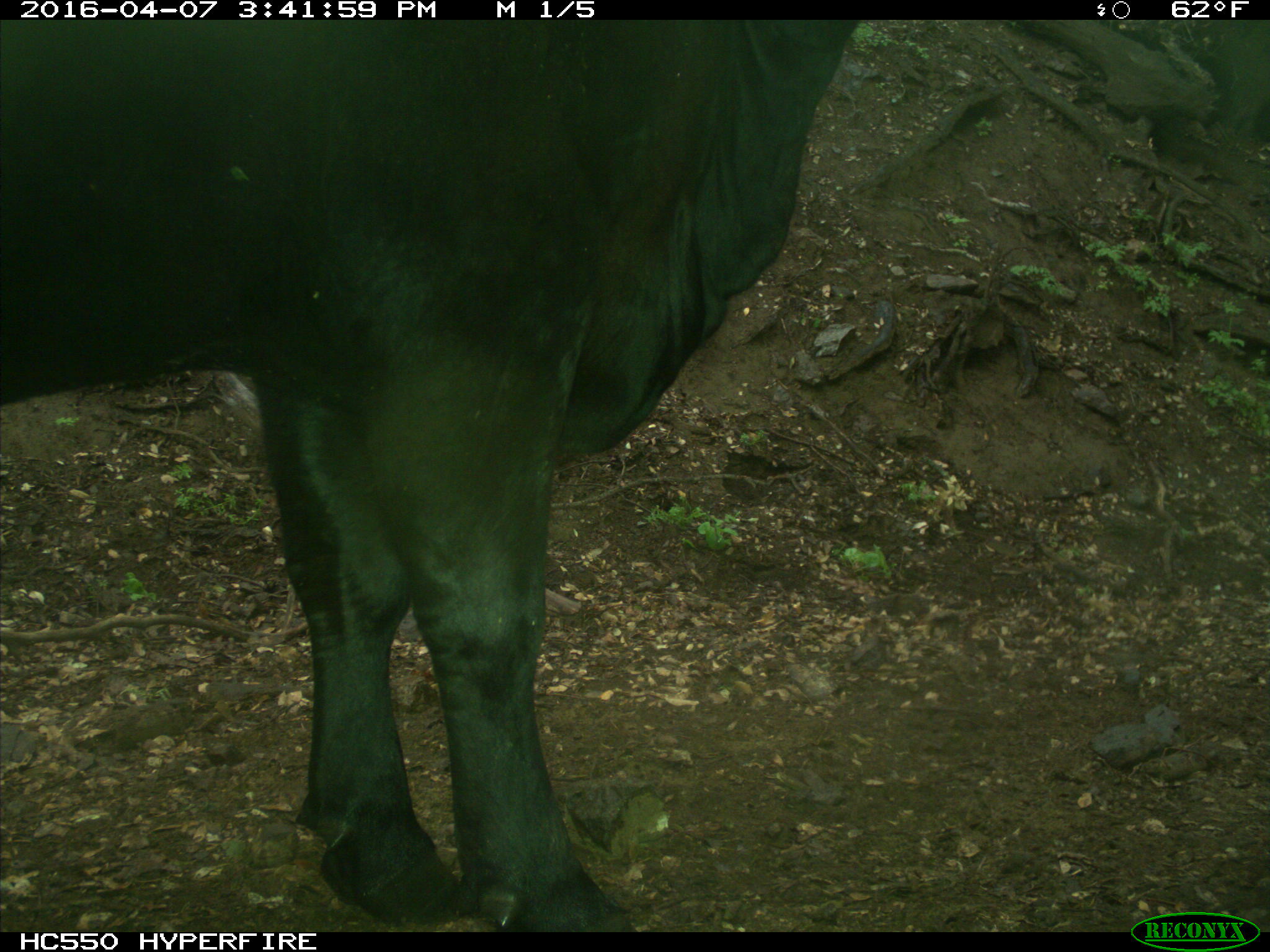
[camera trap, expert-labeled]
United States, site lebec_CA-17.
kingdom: Animalia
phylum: Chordata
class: Mammalia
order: Artiodactyla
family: Bovidae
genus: Bos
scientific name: Bos taurus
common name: domestic cow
Bos taurus (domestic cow).